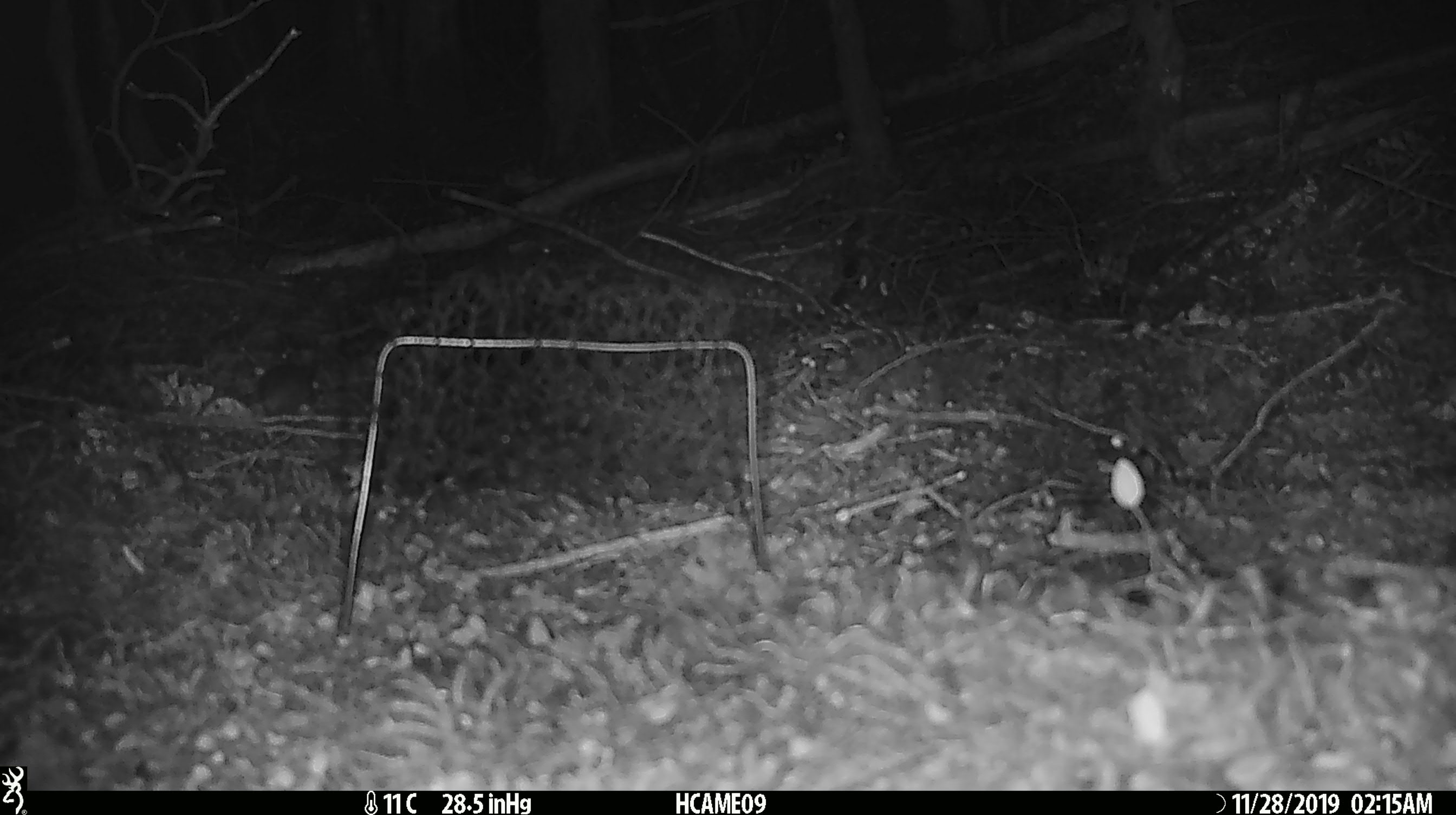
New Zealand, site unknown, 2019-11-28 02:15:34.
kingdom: Animalia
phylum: Chordata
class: Mammalia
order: Rodentia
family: Muridae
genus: Mus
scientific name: Mus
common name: mouse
Mouse (Mus).